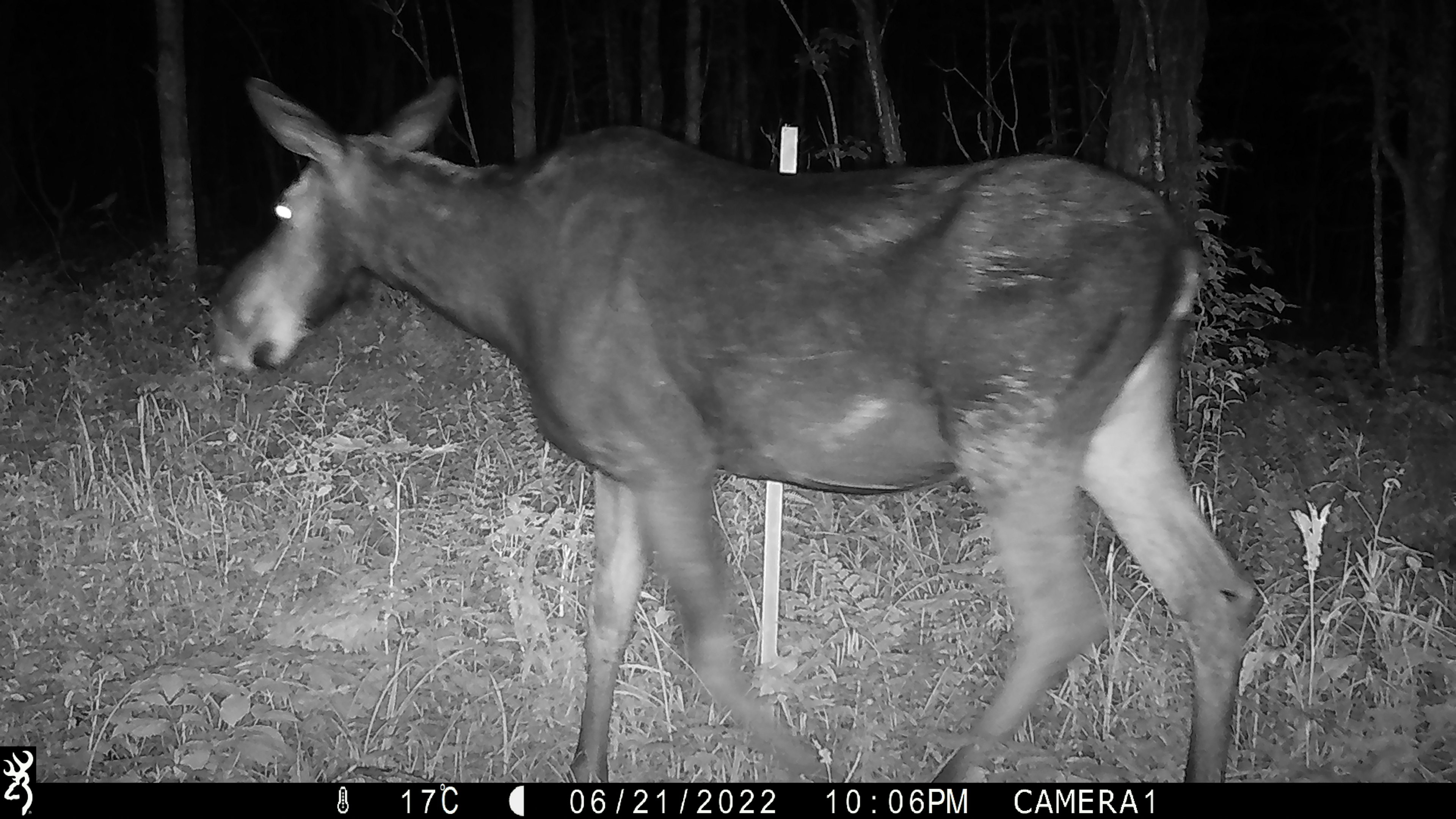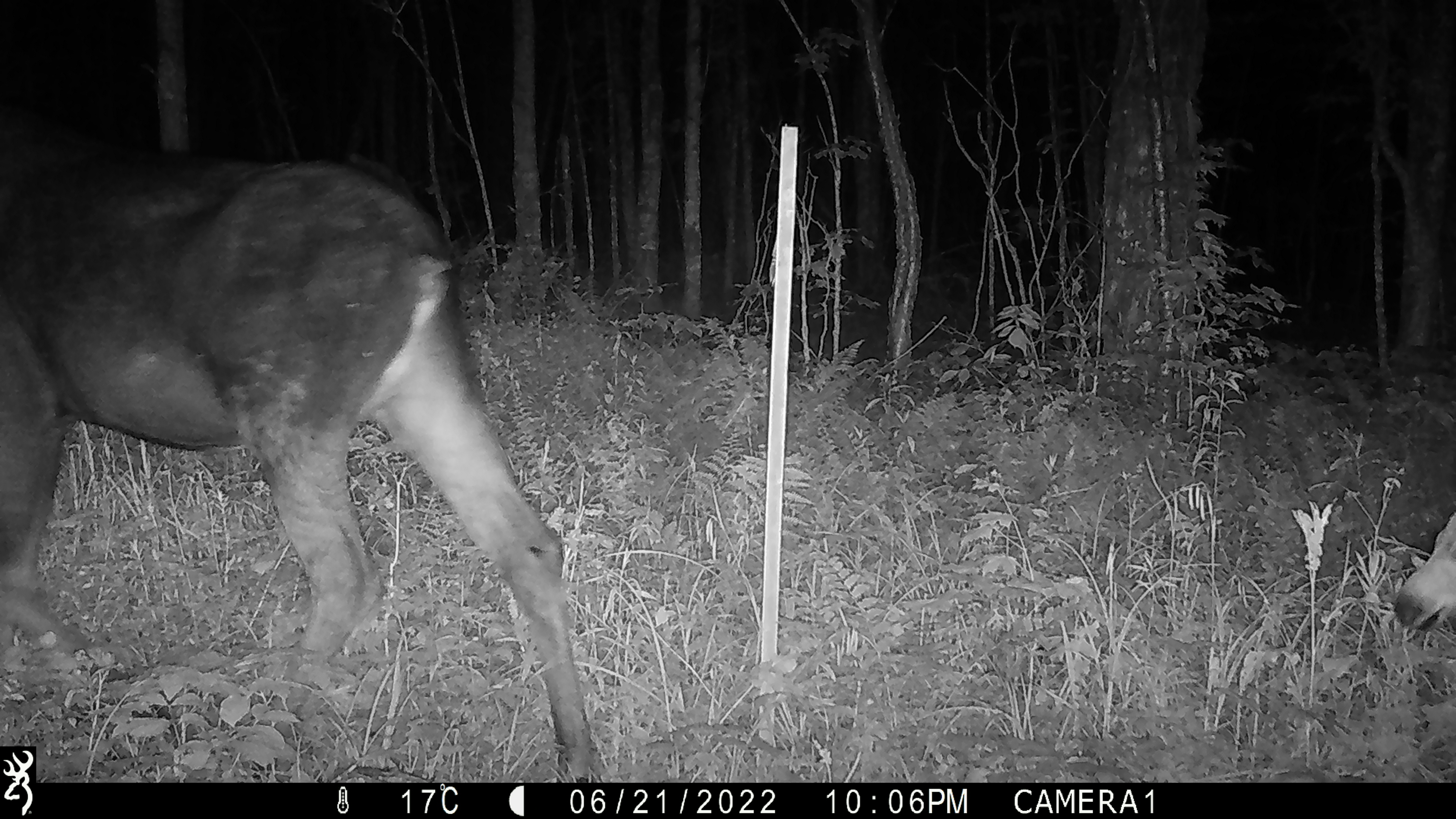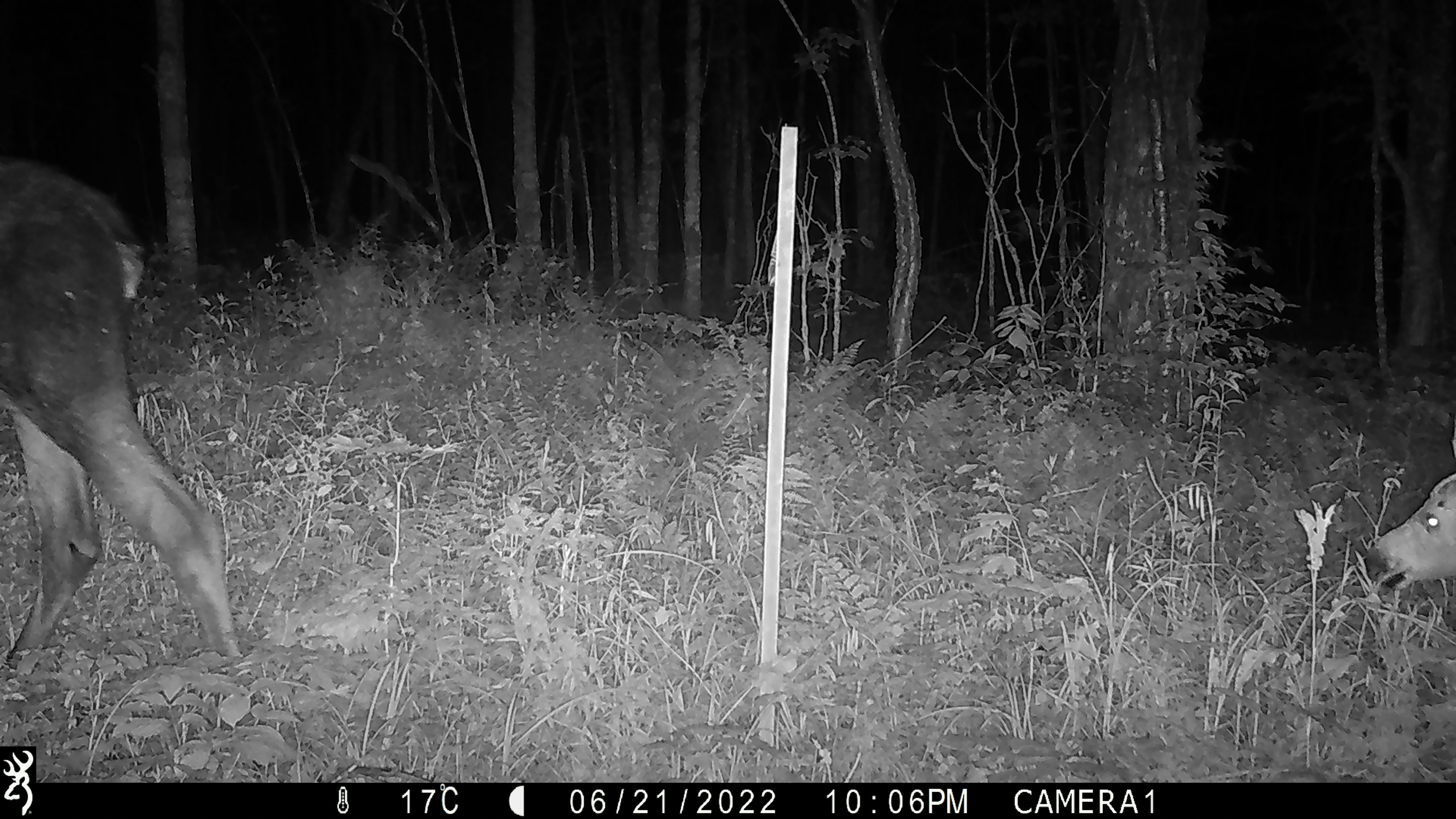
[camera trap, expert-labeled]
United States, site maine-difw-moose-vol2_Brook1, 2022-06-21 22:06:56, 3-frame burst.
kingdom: Animalia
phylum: Chordata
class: Mammalia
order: Artiodactyla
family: Cervidae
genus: Alces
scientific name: Alces alces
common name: moose